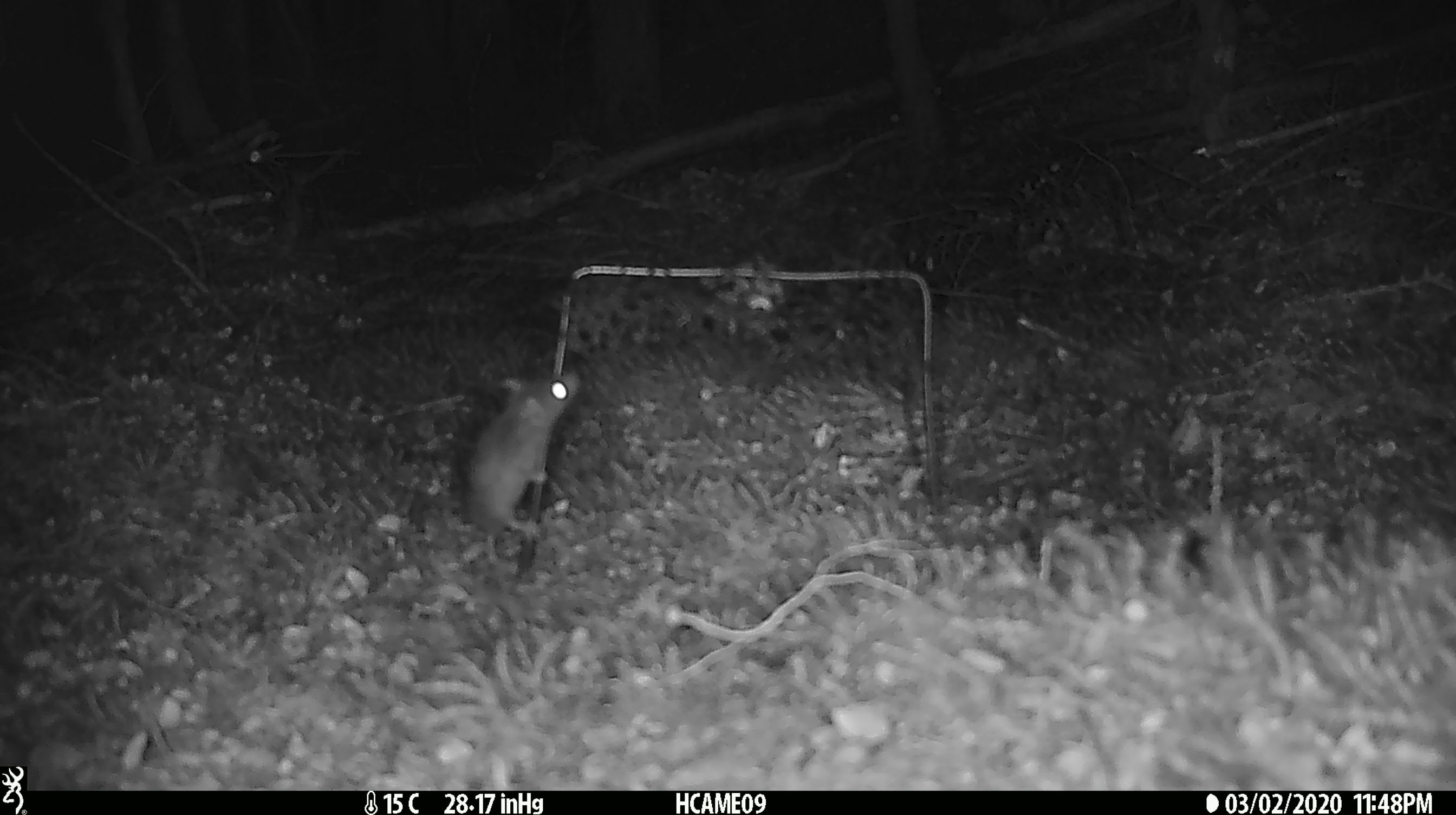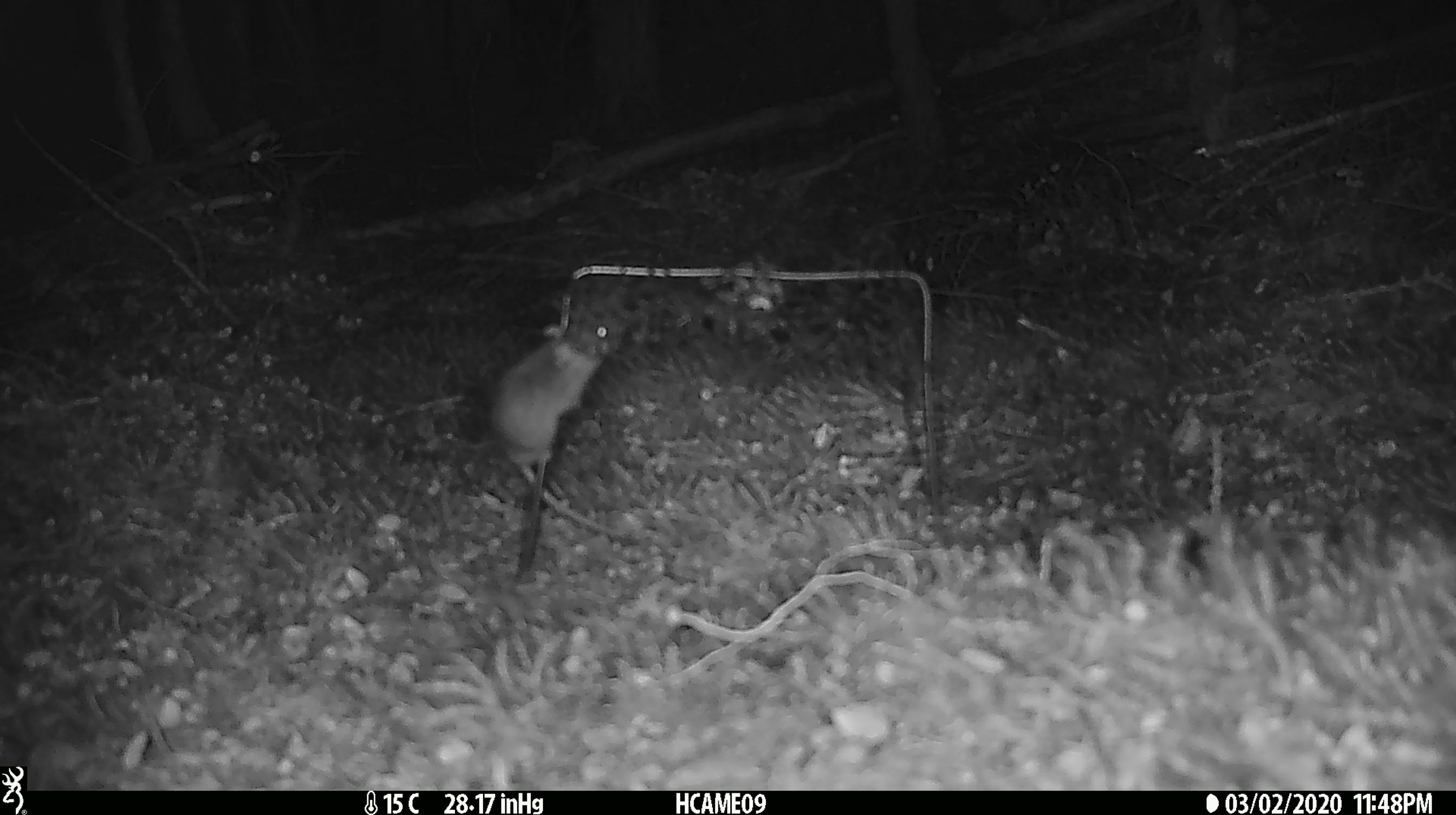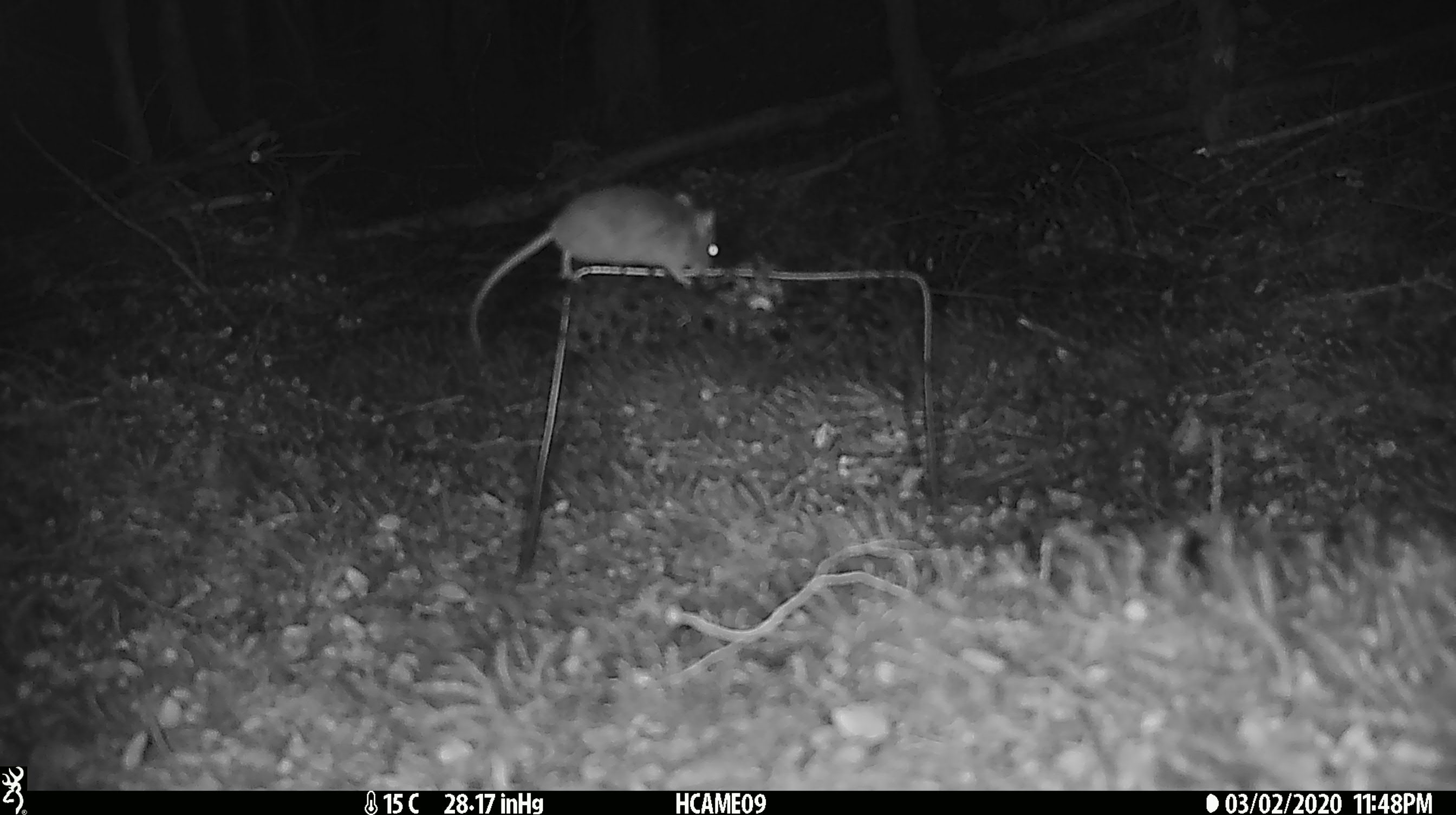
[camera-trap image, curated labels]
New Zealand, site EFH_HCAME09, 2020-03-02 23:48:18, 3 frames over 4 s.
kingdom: Animalia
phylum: Chordata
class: Mammalia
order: Rodentia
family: Muridae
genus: Mus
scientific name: Mus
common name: mouse